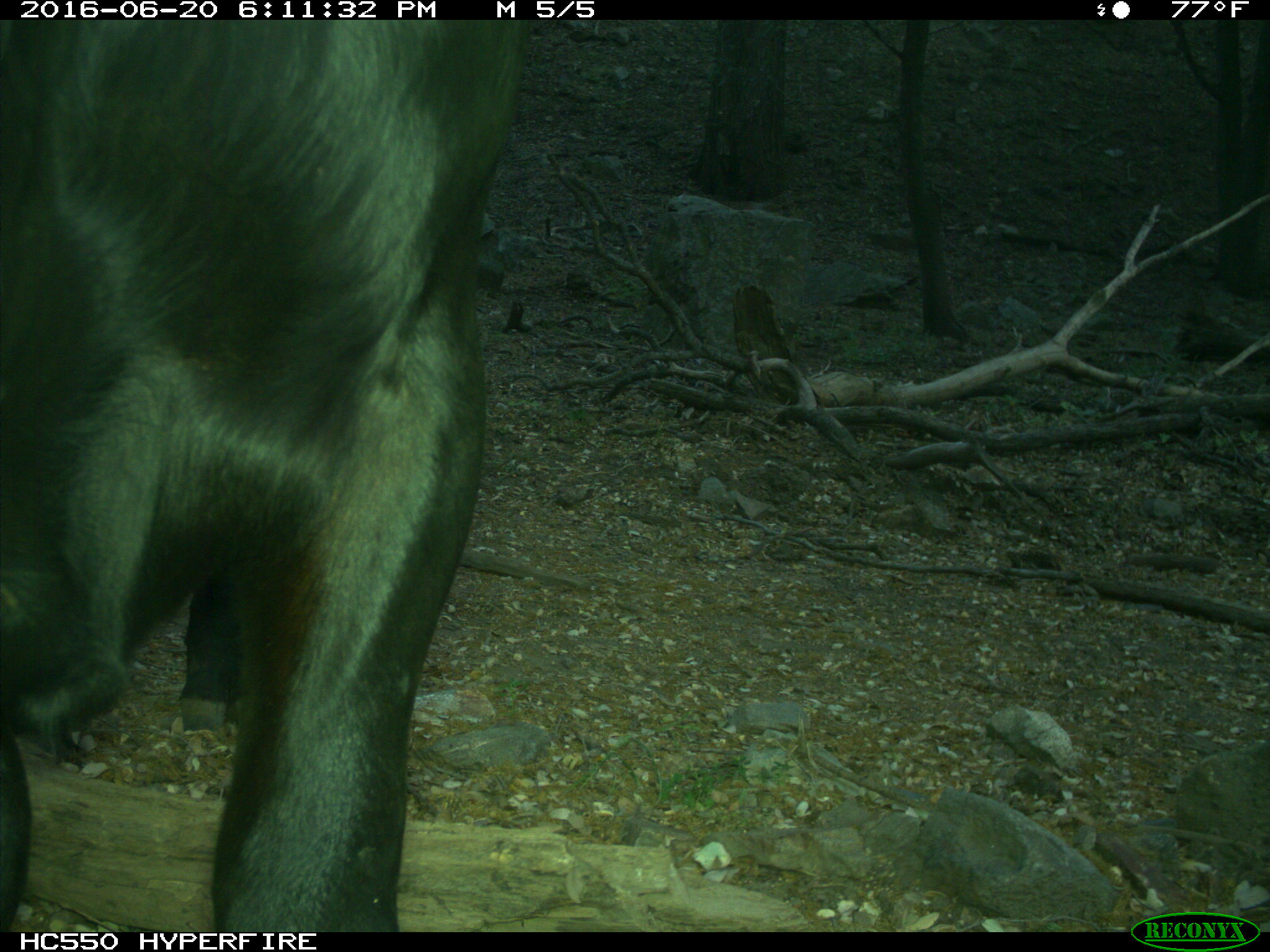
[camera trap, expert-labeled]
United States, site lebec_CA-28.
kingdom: Animalia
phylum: Chordata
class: Mammalia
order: Artiodactyla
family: Bovidae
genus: Bos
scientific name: Bos taurus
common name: domestic cow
Bos taurus (domestic cow).